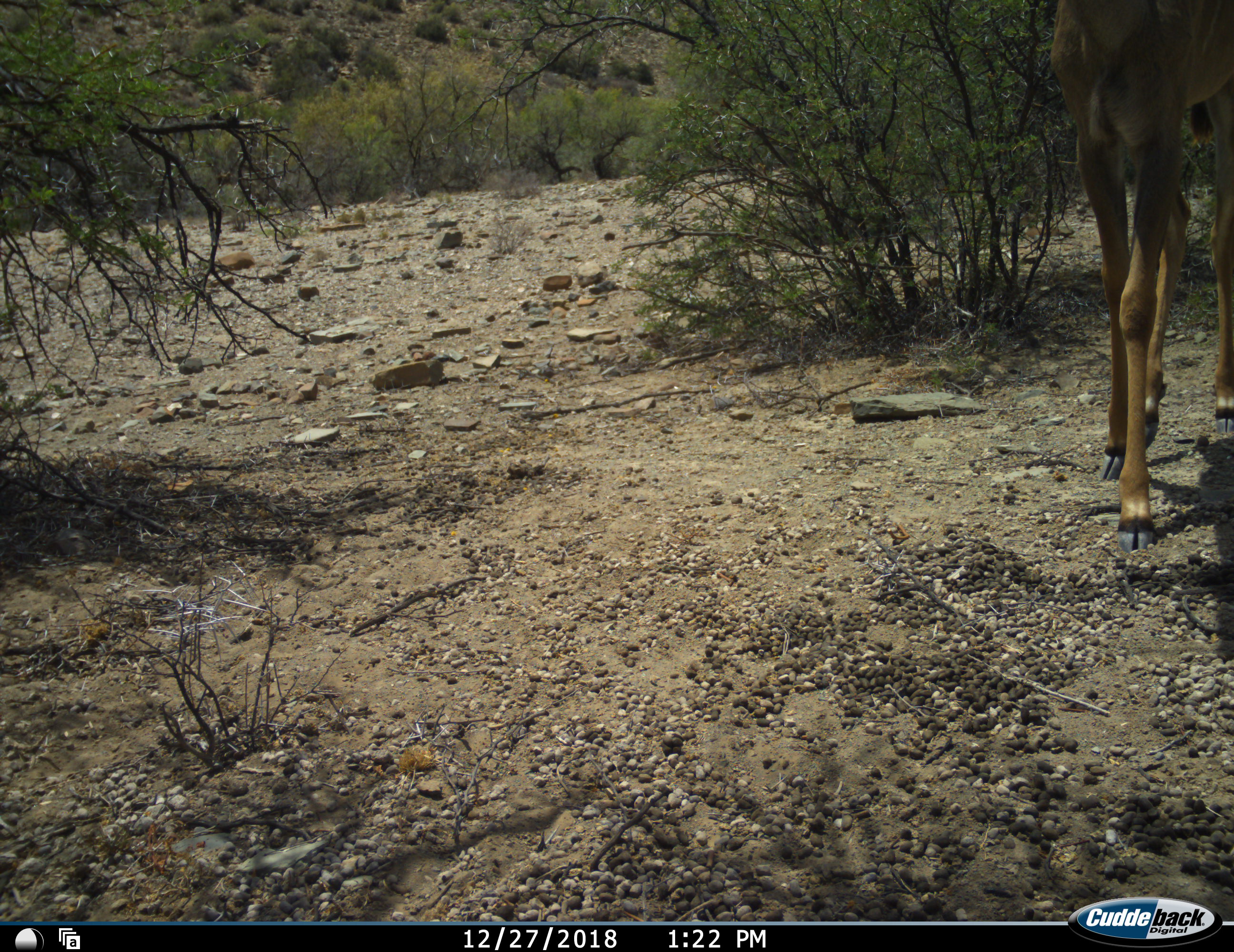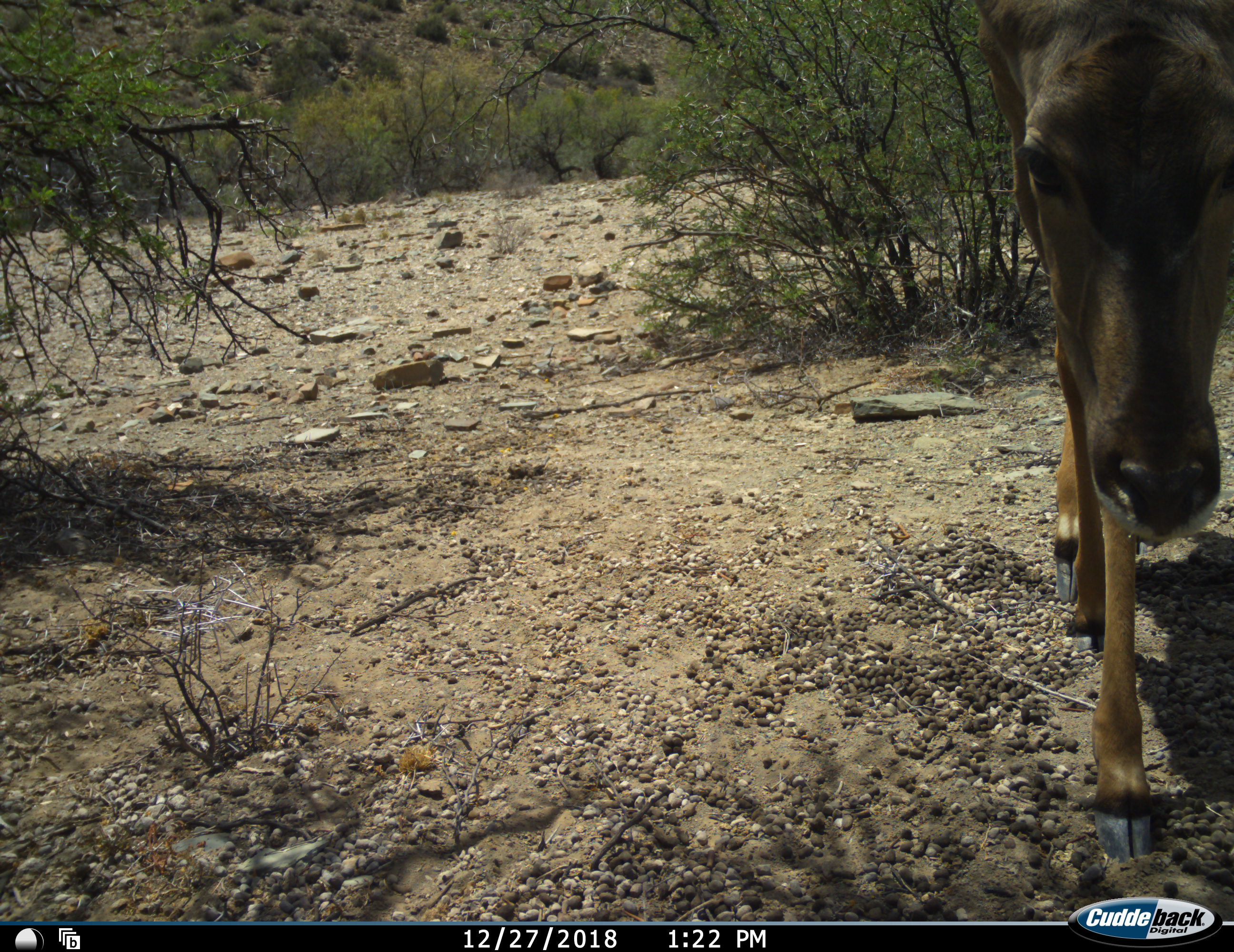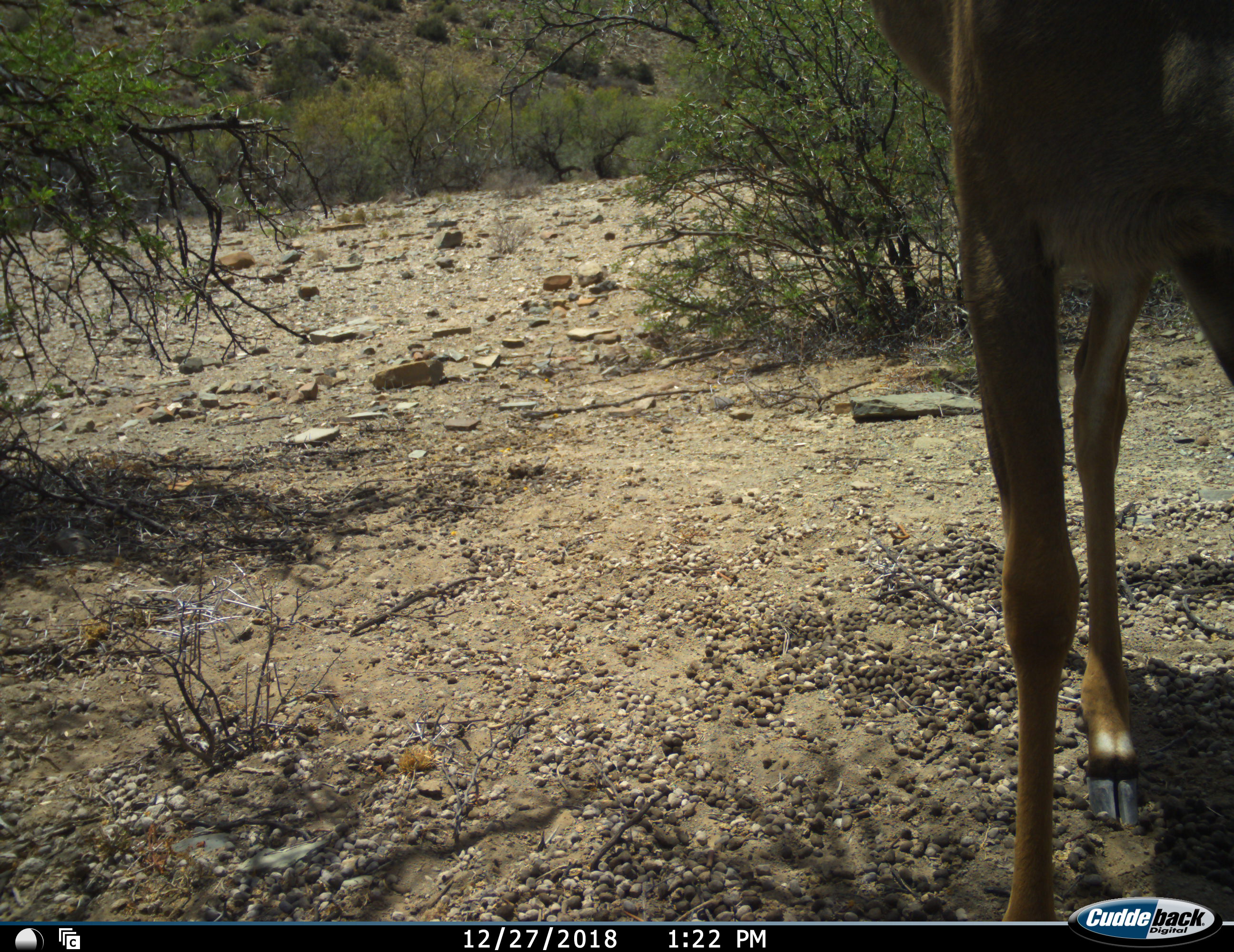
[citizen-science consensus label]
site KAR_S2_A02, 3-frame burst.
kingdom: Animalia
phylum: Chordata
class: Mammalia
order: Artiodactyla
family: Bovidae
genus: Tragelaphus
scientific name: Tragelaphus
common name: kudu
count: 1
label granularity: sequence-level